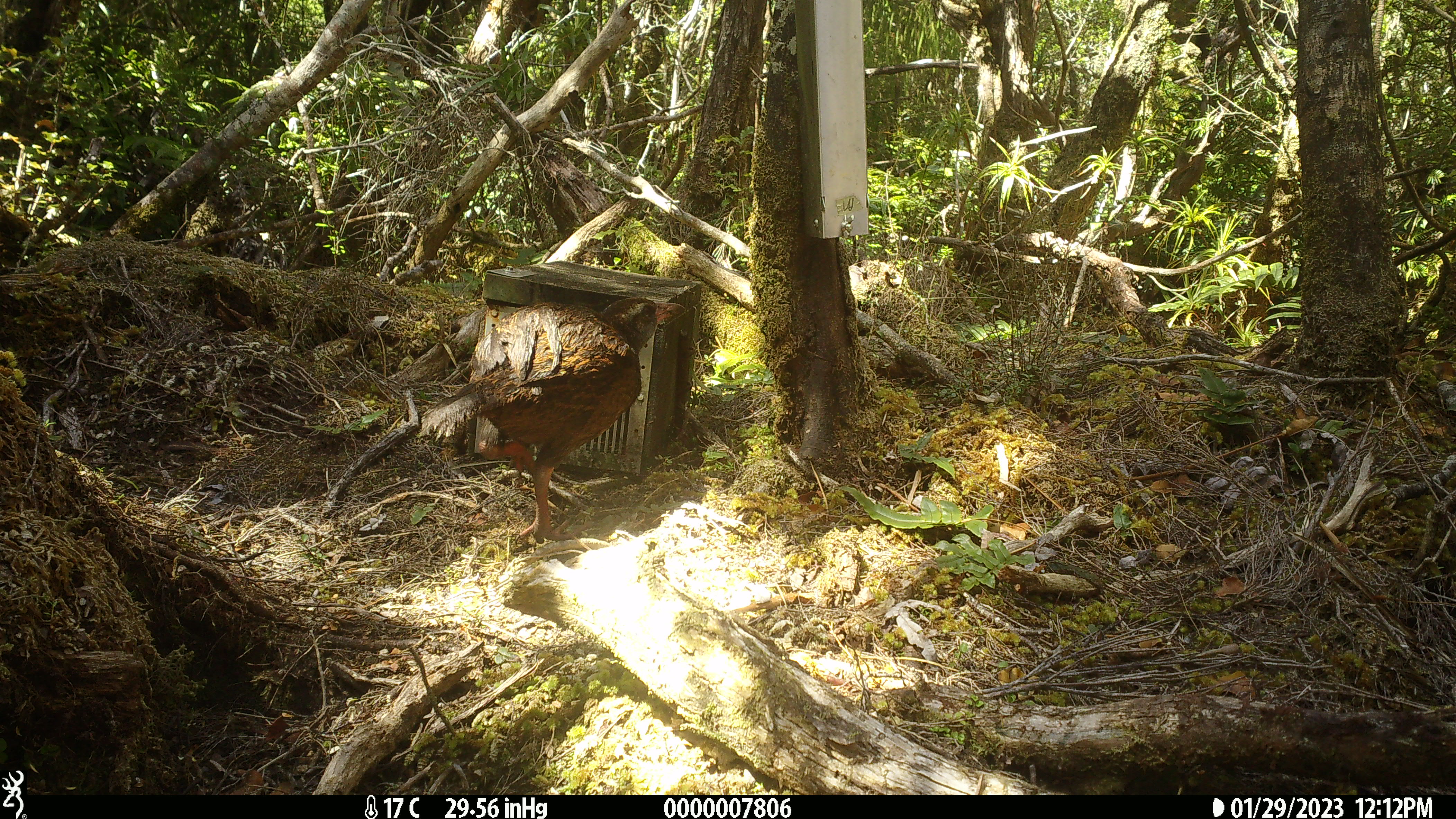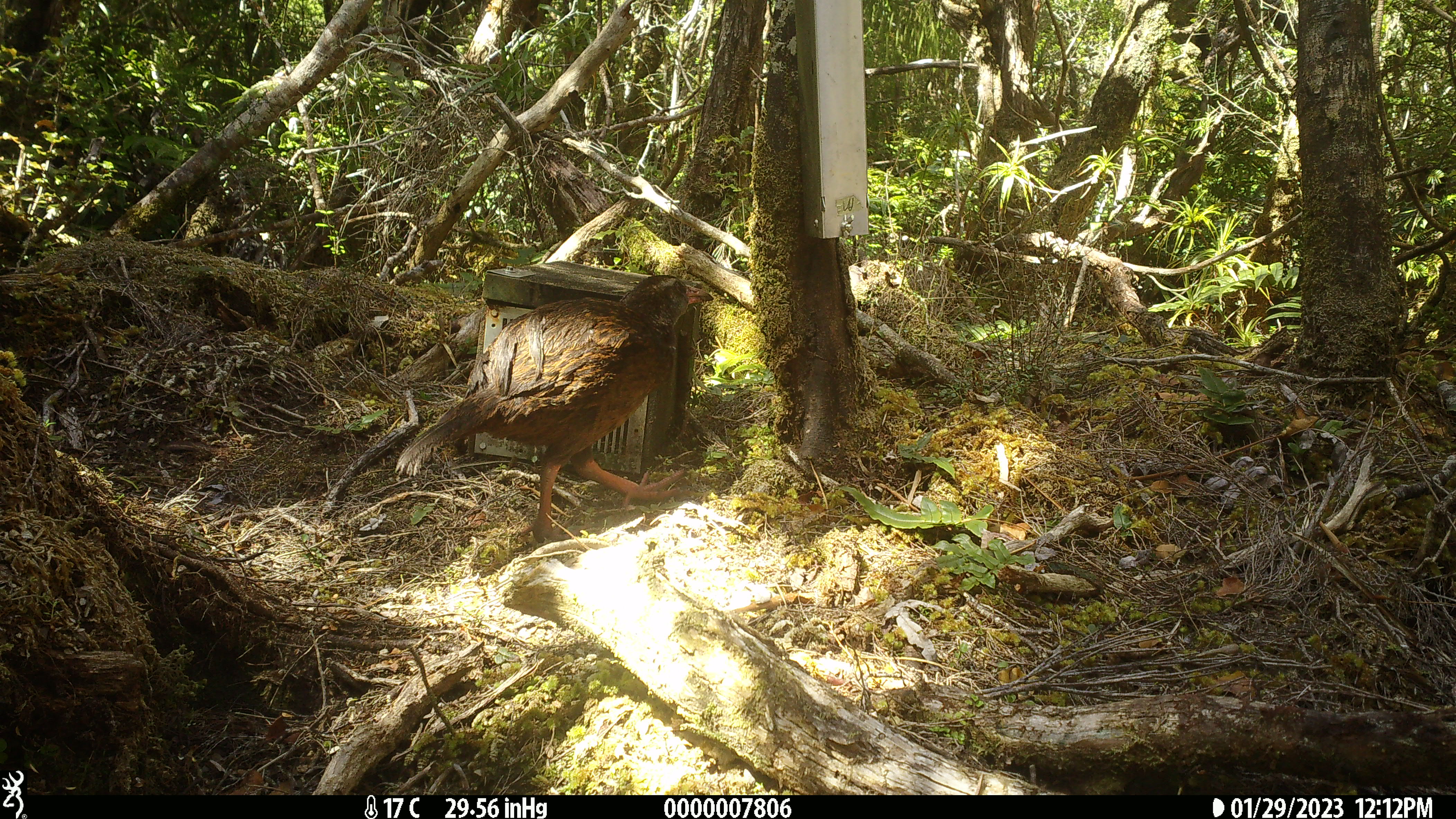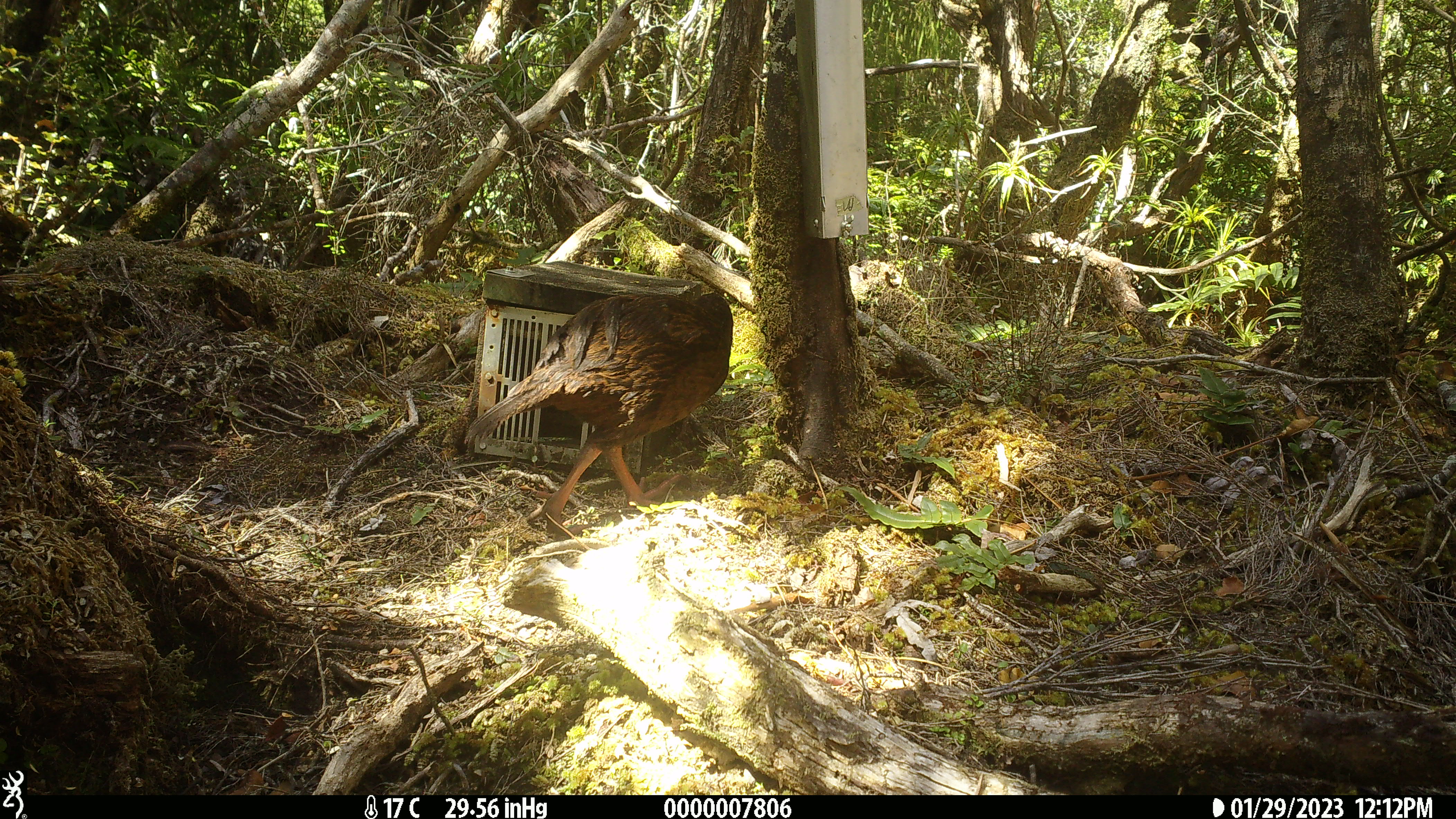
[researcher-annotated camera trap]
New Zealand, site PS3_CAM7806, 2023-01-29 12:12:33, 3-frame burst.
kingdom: Animalia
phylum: Chordata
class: Aves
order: Gruiformes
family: Rallidae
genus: Gallirallus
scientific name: Gallirallus australis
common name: weka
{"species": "weka (Gallirallus australis)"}